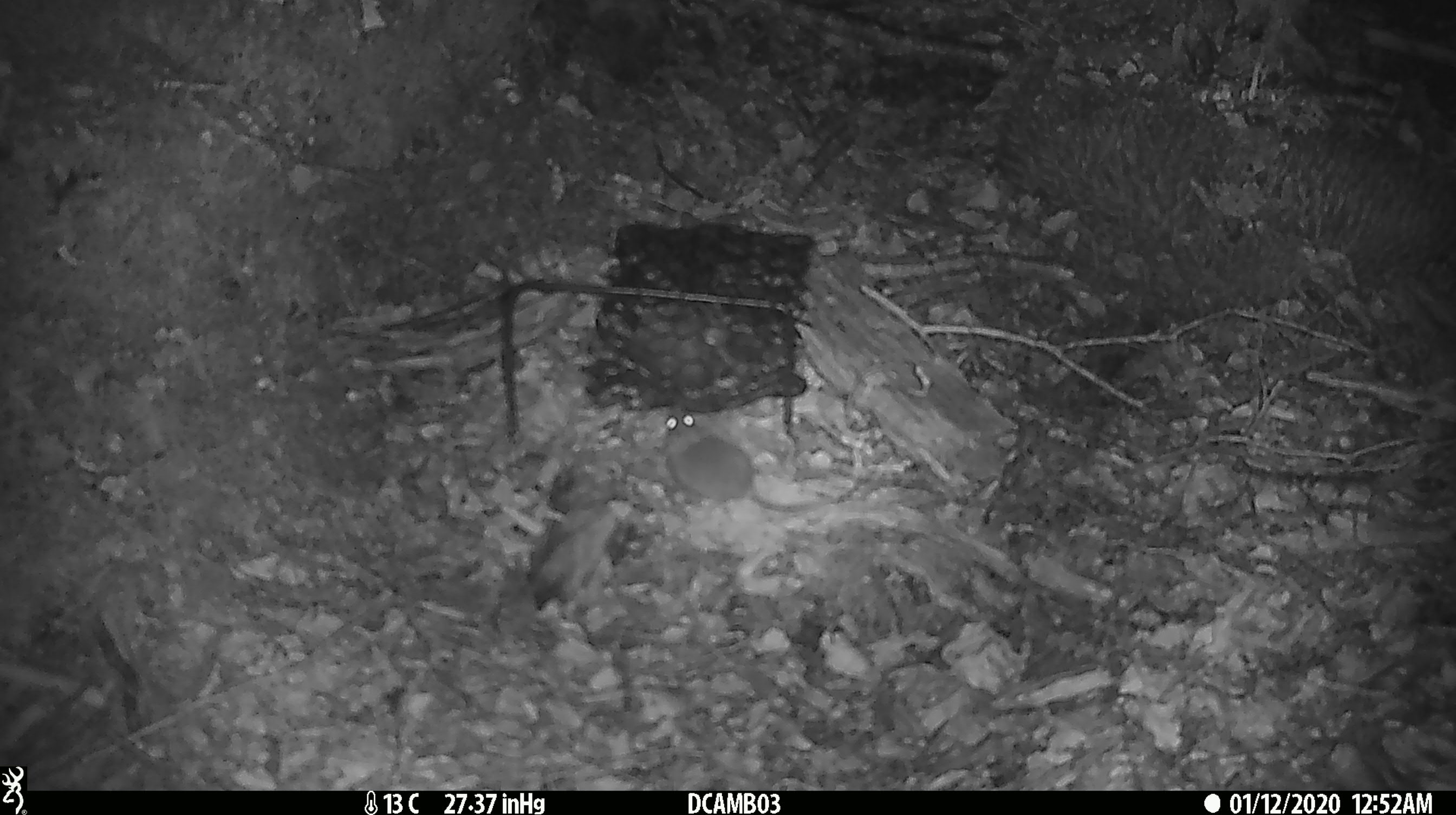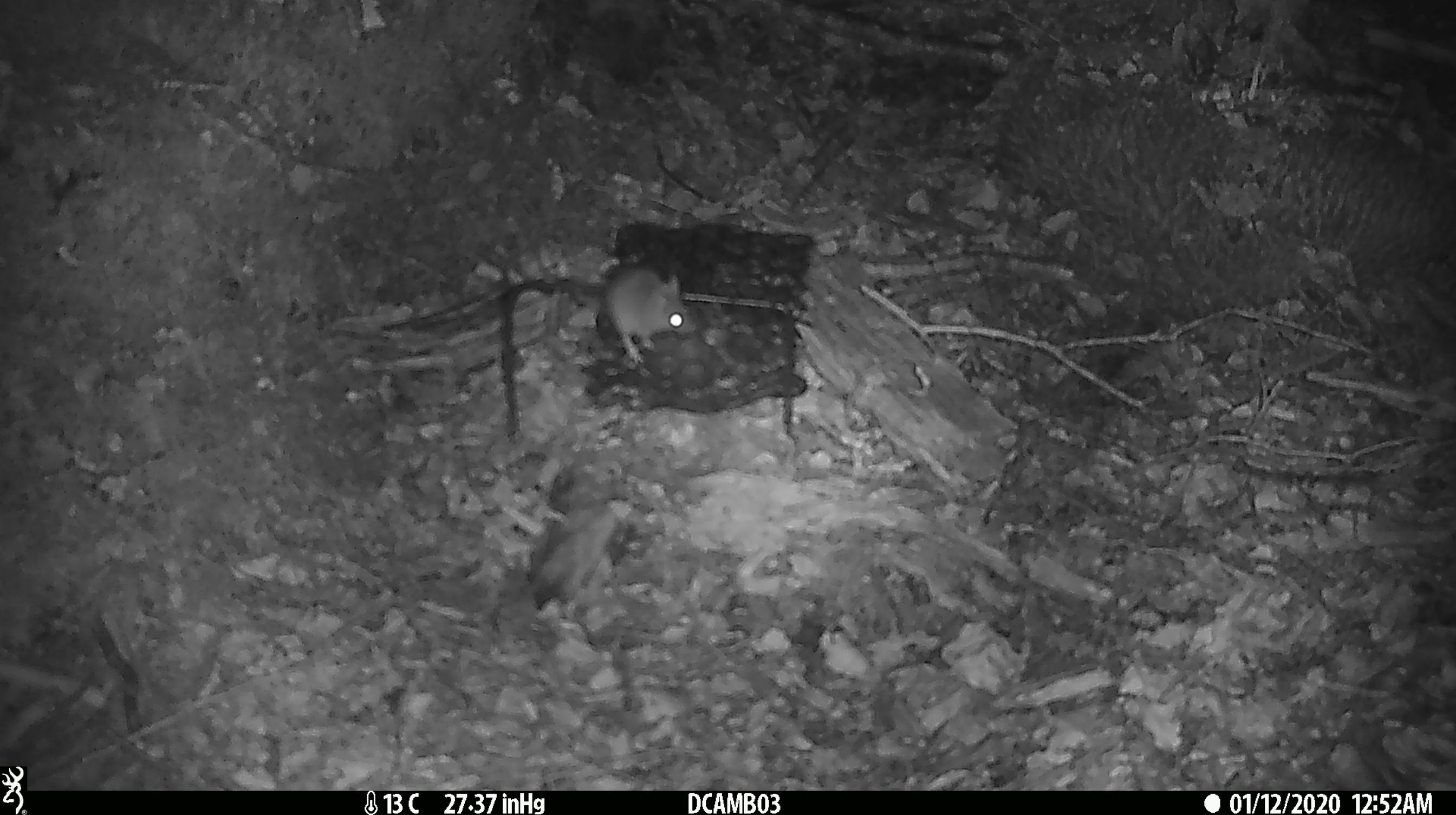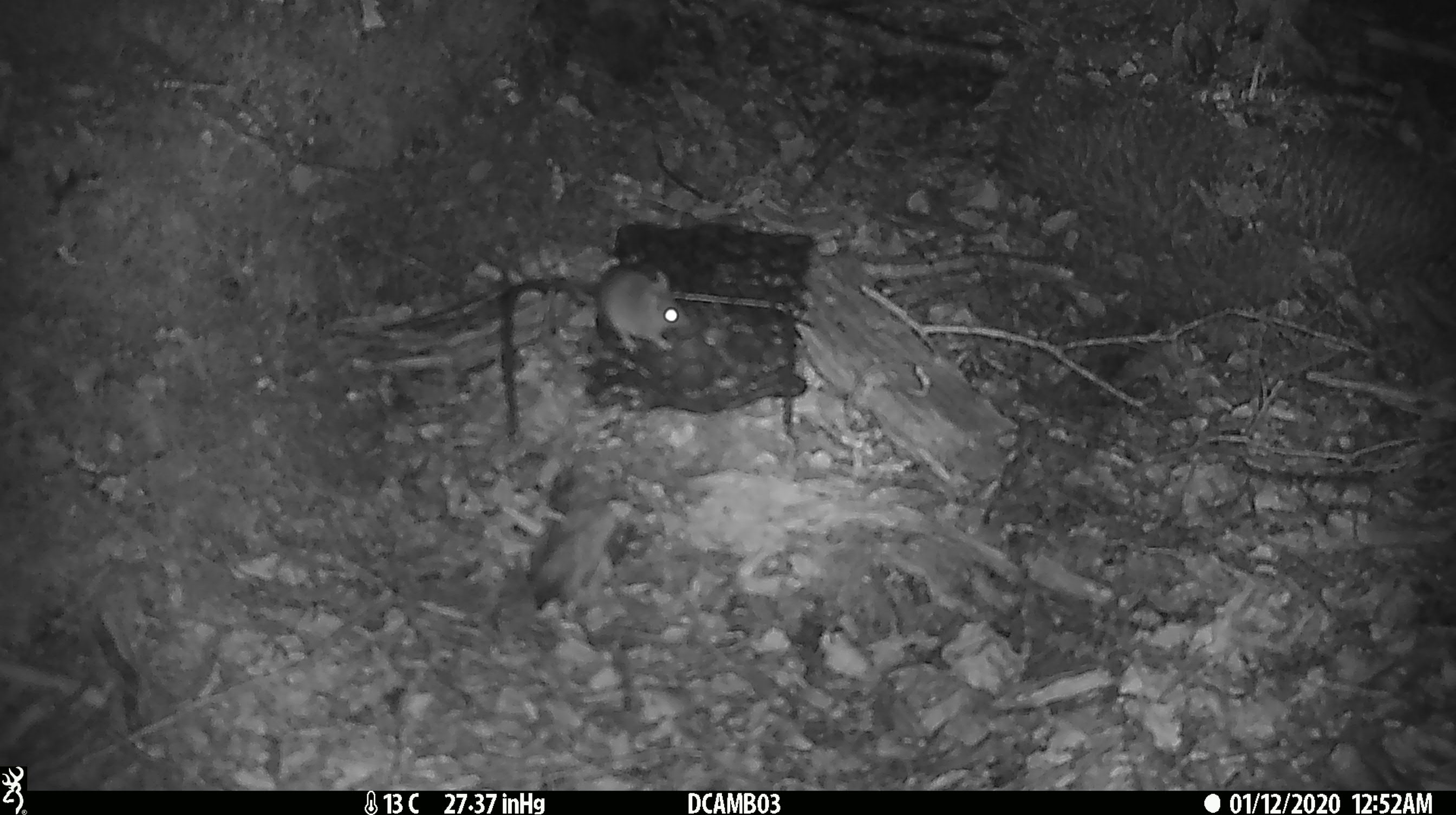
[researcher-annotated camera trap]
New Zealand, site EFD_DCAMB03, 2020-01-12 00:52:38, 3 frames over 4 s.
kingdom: Animalia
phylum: Chordata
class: Mammalia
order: Rodentia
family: Muridae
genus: Mus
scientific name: Mus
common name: mouse